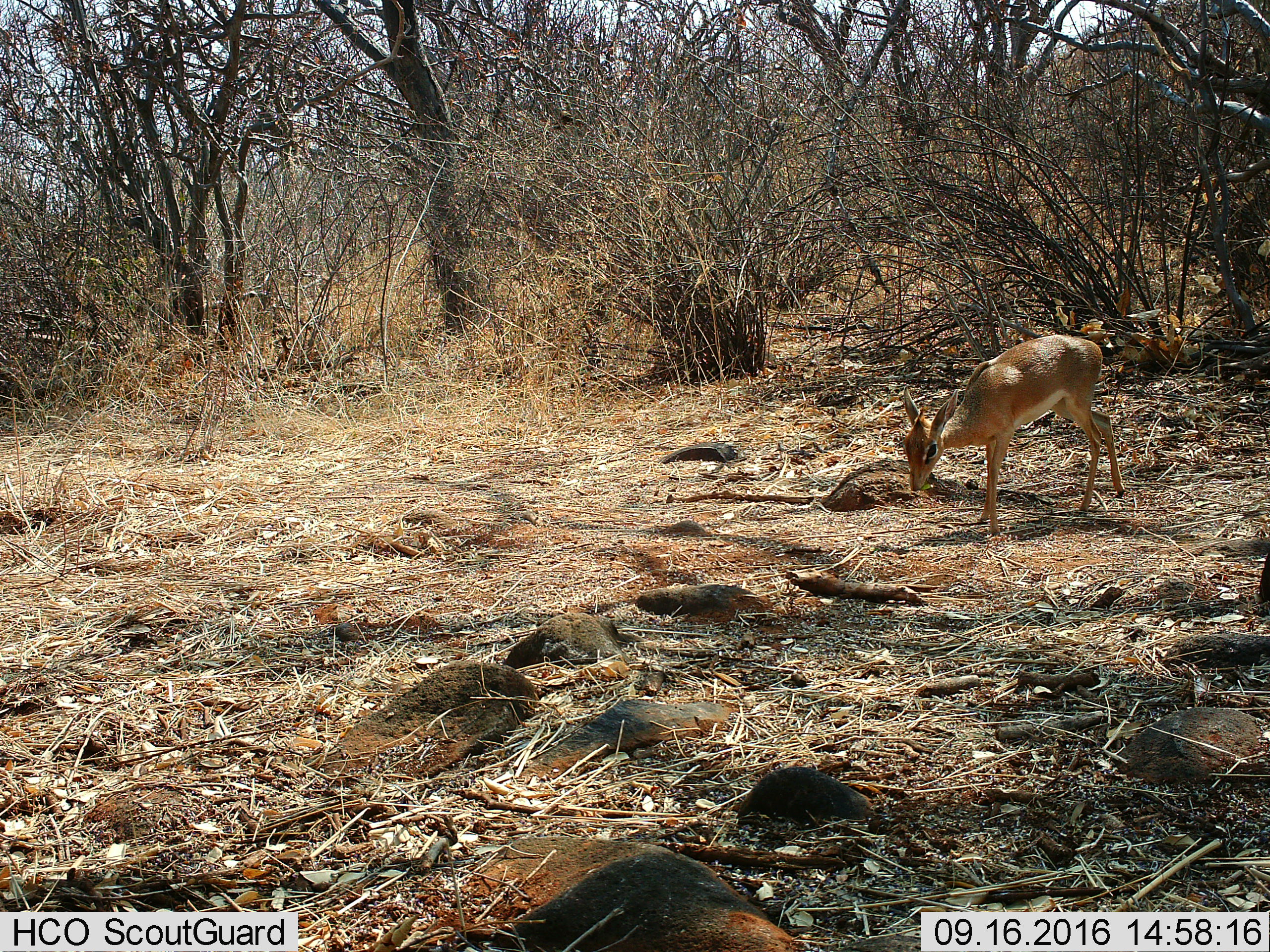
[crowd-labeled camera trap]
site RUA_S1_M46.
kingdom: Animalia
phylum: Chordata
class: Mammalia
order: Artiodactyla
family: Bovidae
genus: Madoqua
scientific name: Madoqua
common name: dik-dik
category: dikdik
Dikdik (dik-dik) (Madoqua), count 1. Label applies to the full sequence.